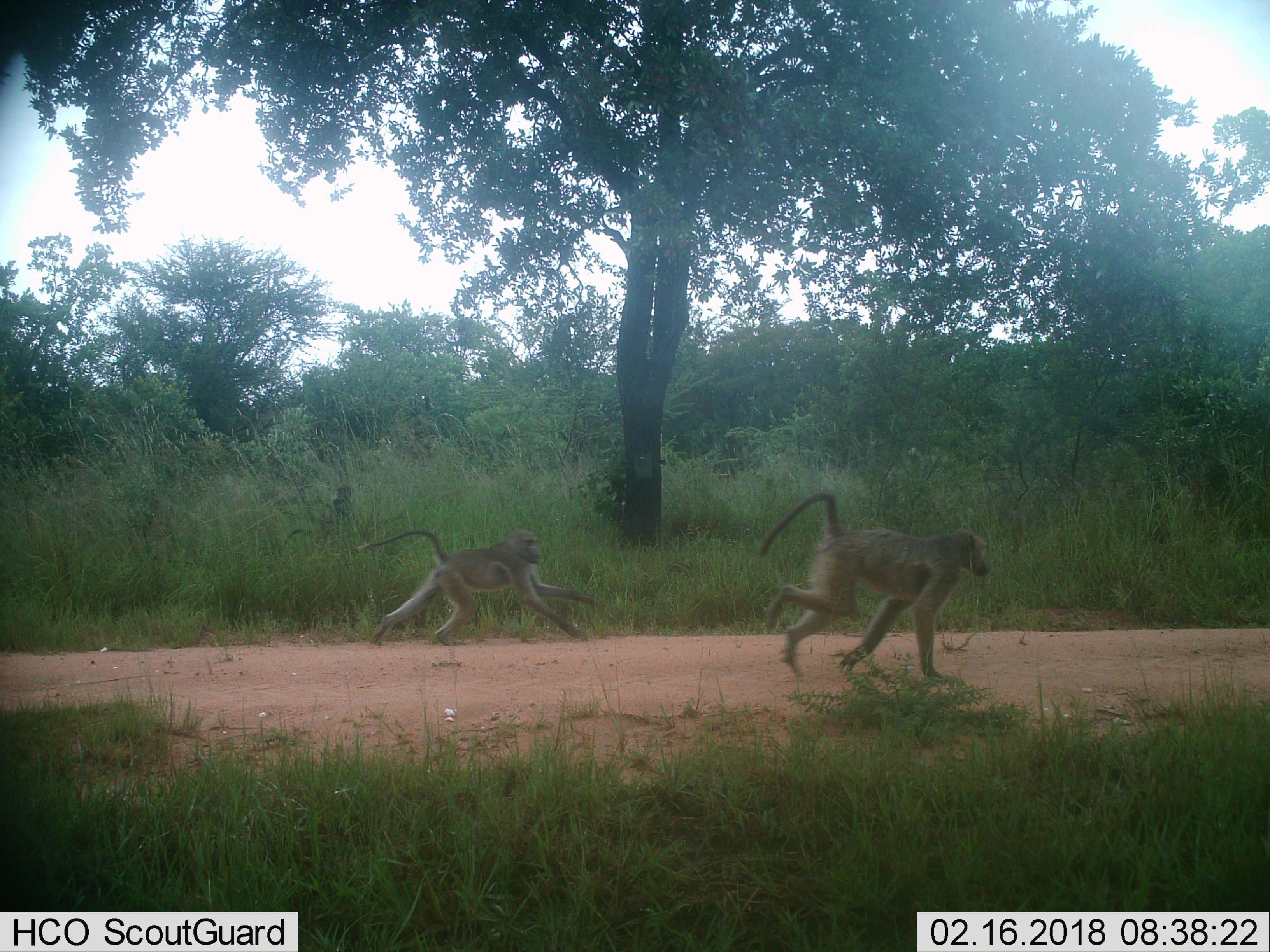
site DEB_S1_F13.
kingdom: Animalia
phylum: Chordata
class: Mammalia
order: Primates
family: Cercopithecidae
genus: Papio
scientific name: Papio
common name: baboon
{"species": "baboon (Papio)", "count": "2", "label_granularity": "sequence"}